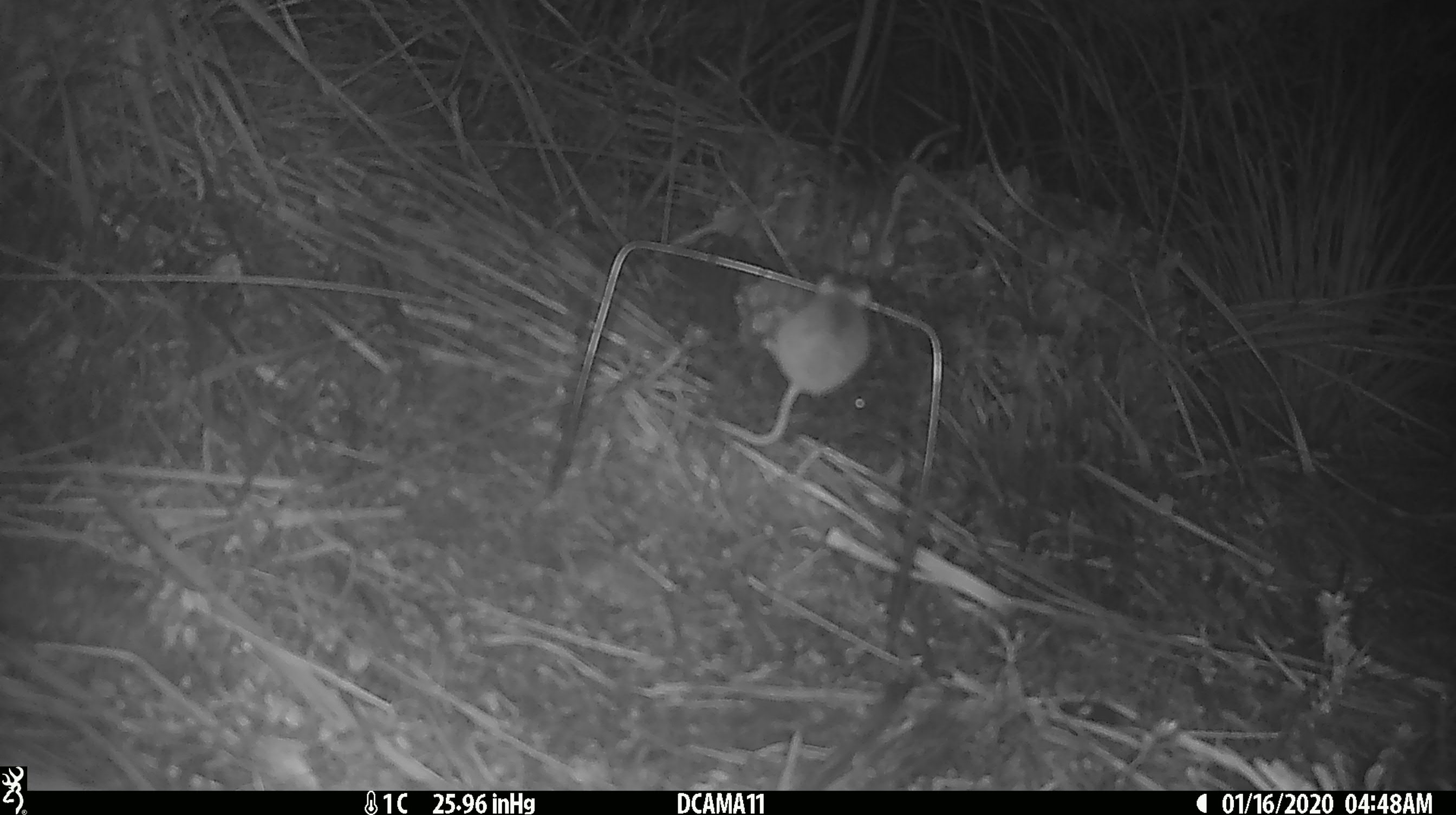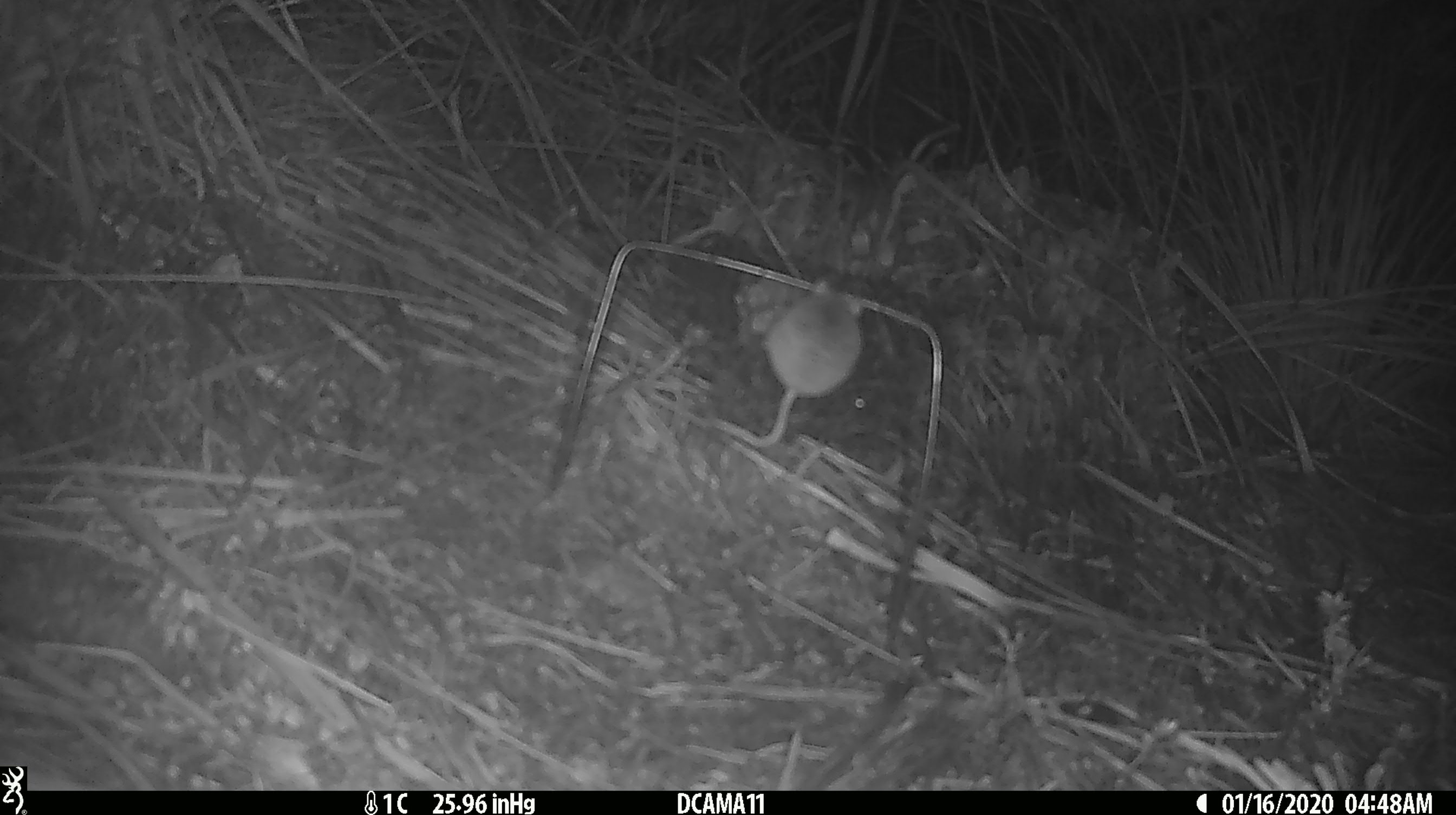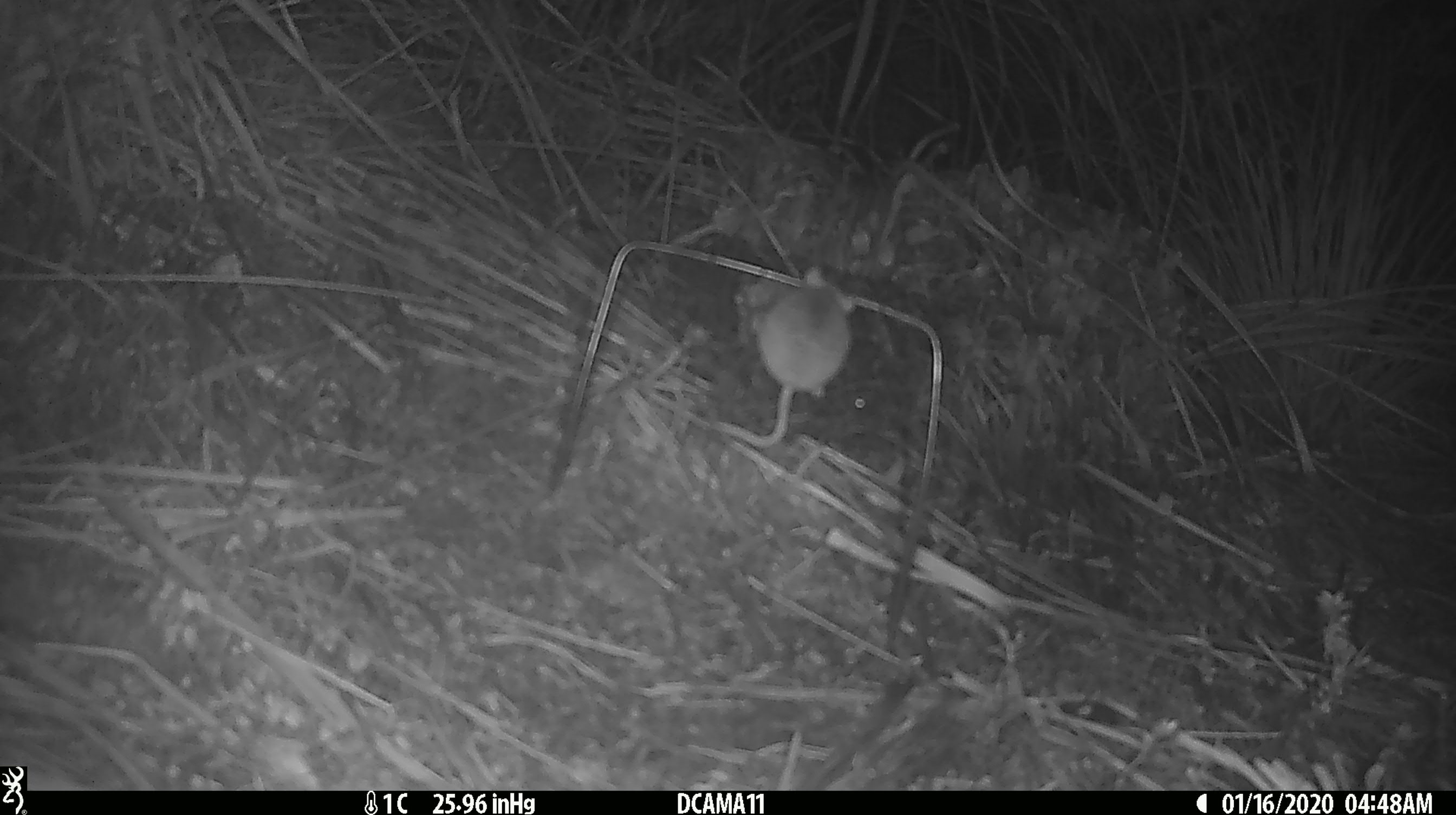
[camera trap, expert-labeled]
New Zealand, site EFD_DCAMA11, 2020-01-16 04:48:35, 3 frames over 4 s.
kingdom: Animalia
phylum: Chordata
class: Mammalia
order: Rodentia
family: Muridae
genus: Mus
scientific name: Mus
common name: mouse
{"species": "mouse (Mus)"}